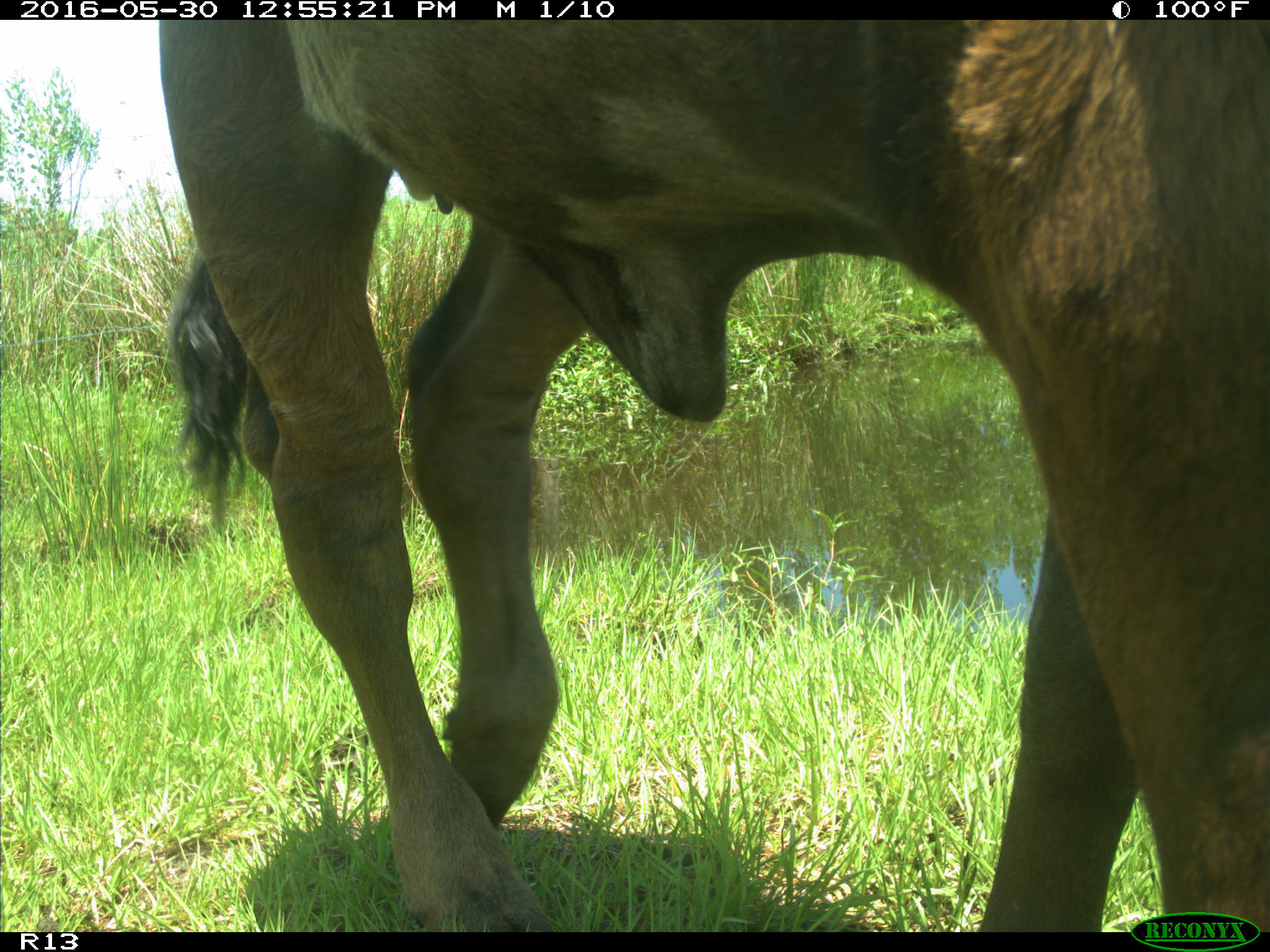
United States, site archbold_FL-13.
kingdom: Animalia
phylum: Chordata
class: Mammalia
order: Artiodactyla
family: Bovidae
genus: Bos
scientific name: Bos taurus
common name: domestic cow